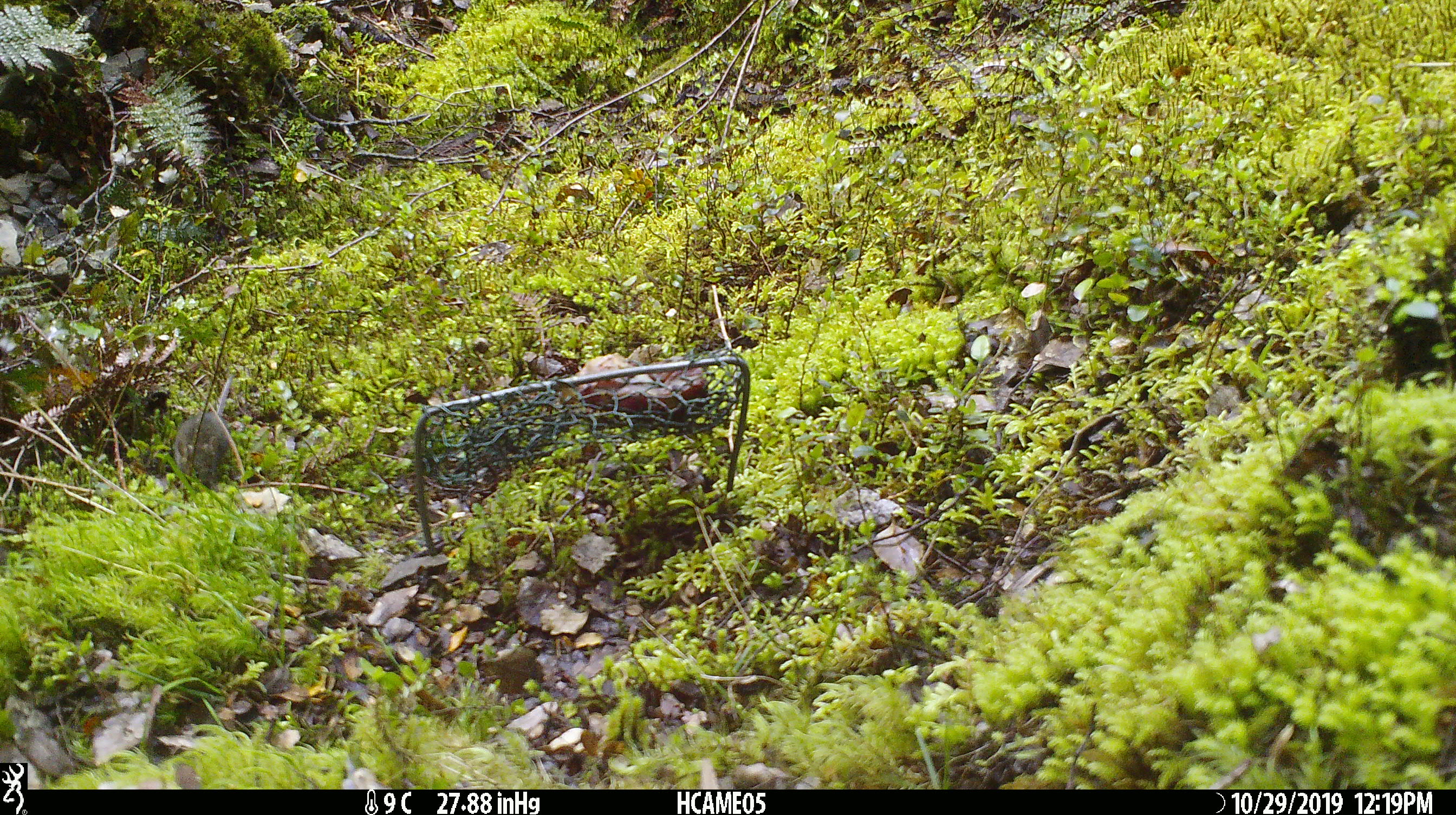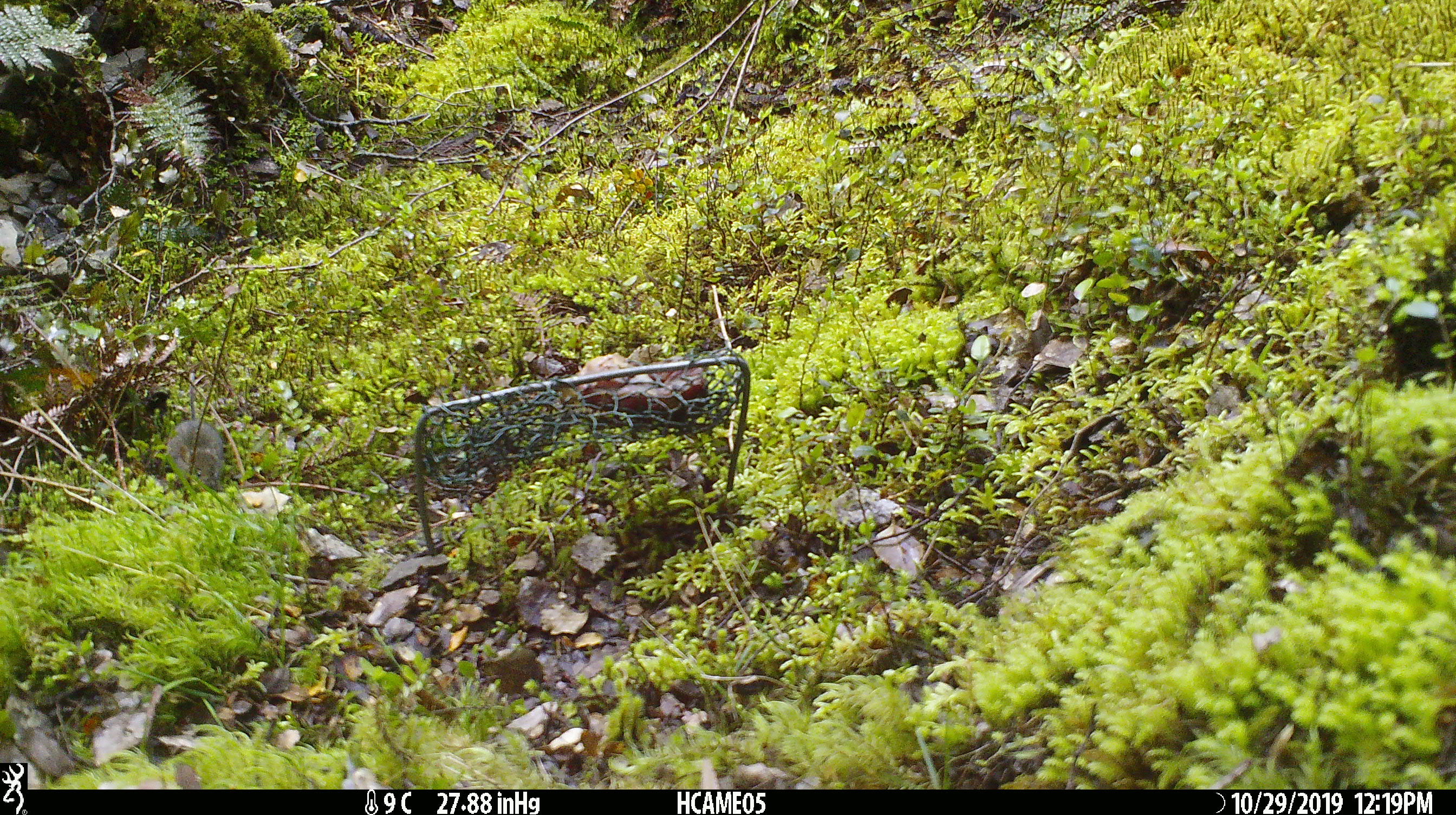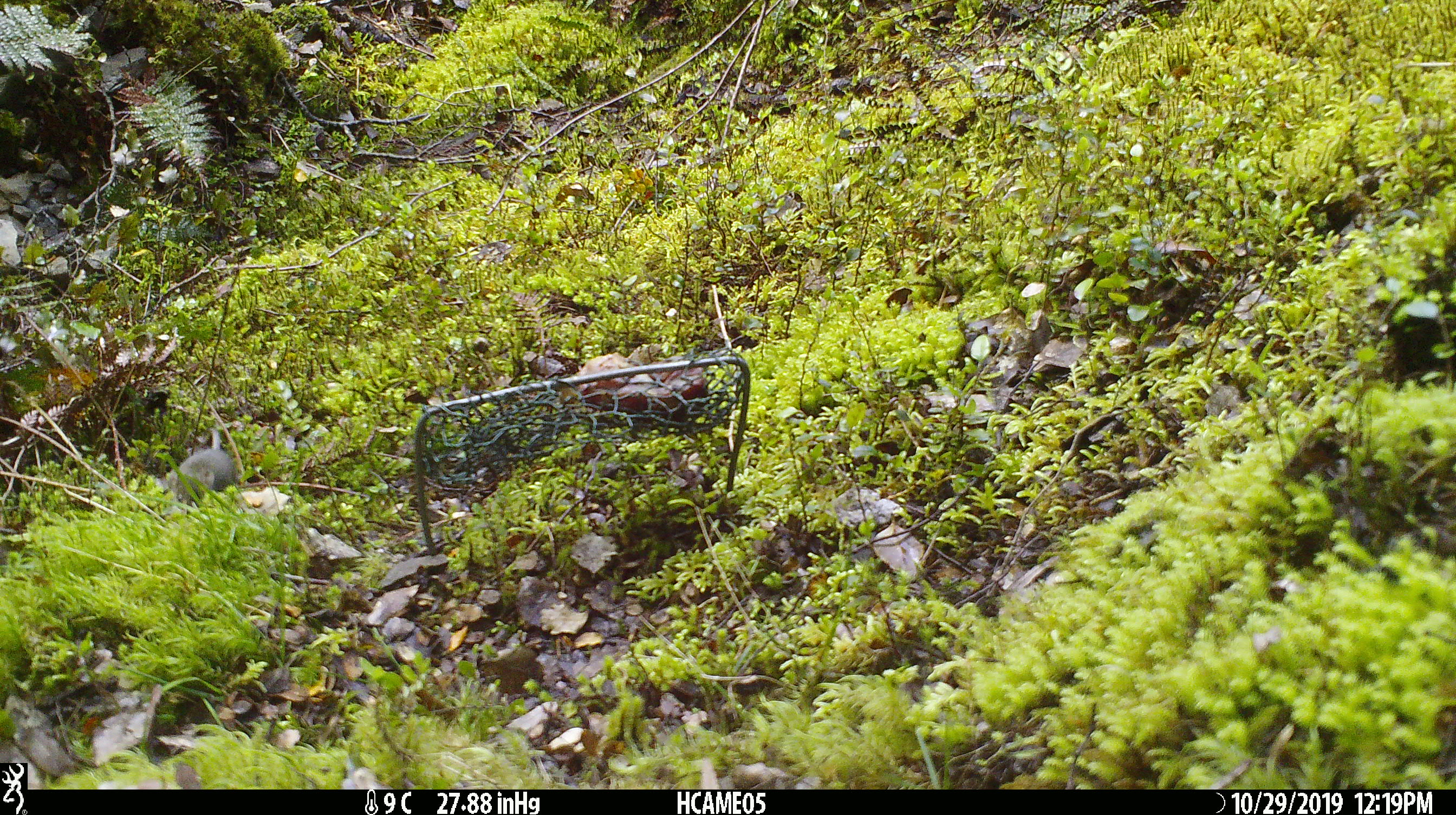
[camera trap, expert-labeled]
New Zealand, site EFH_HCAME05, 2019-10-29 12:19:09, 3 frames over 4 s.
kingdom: Animalia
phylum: Chordata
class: Mammalia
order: Rodentia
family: Muridae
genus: Mus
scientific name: Mus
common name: mouse